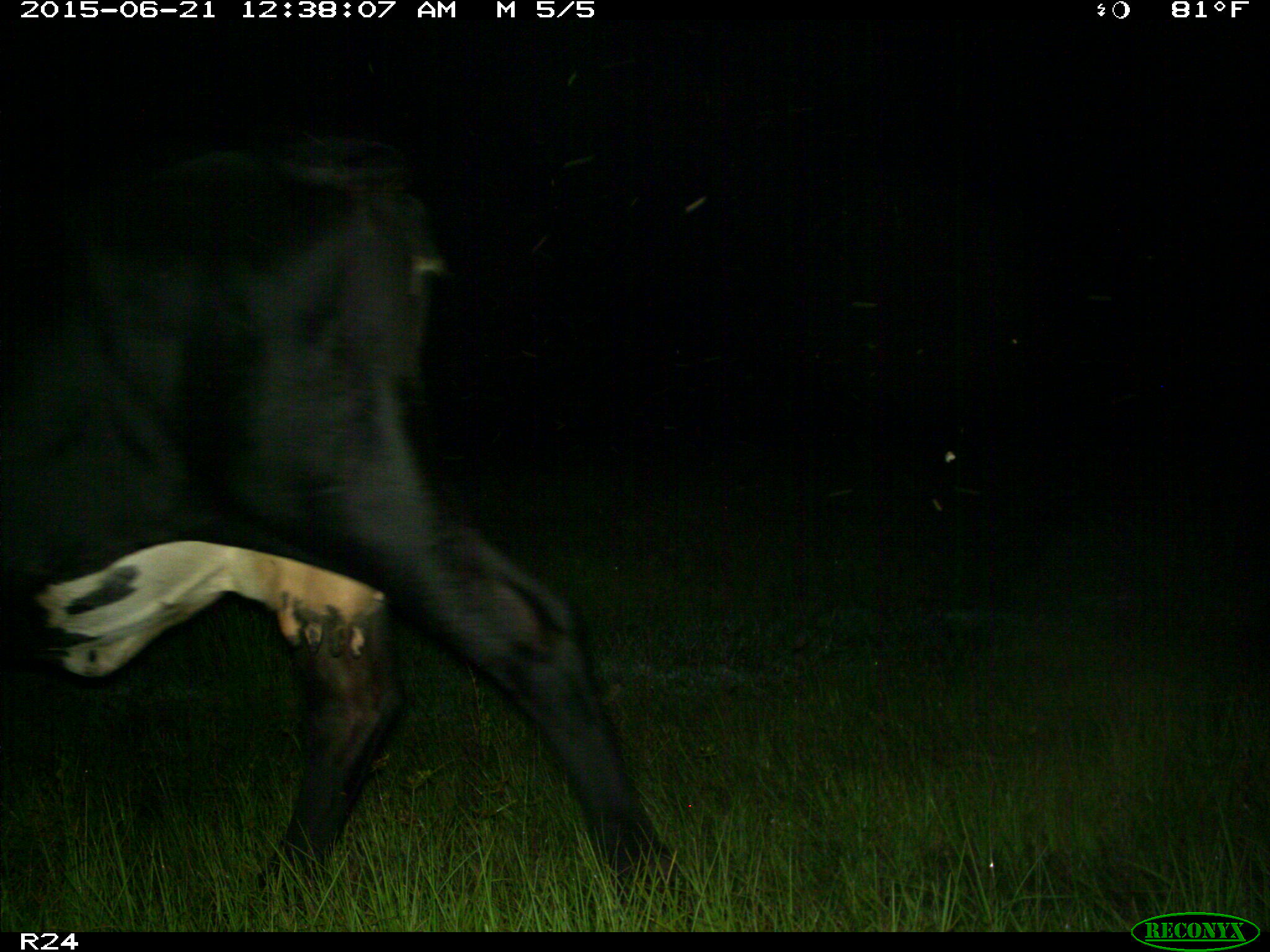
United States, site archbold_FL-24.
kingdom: Animalia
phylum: Chordata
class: Mammalia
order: Artiodactyla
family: Bovidae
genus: Bos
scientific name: Bos taurus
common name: domestic cow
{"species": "Bos taurus (domestic cow)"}